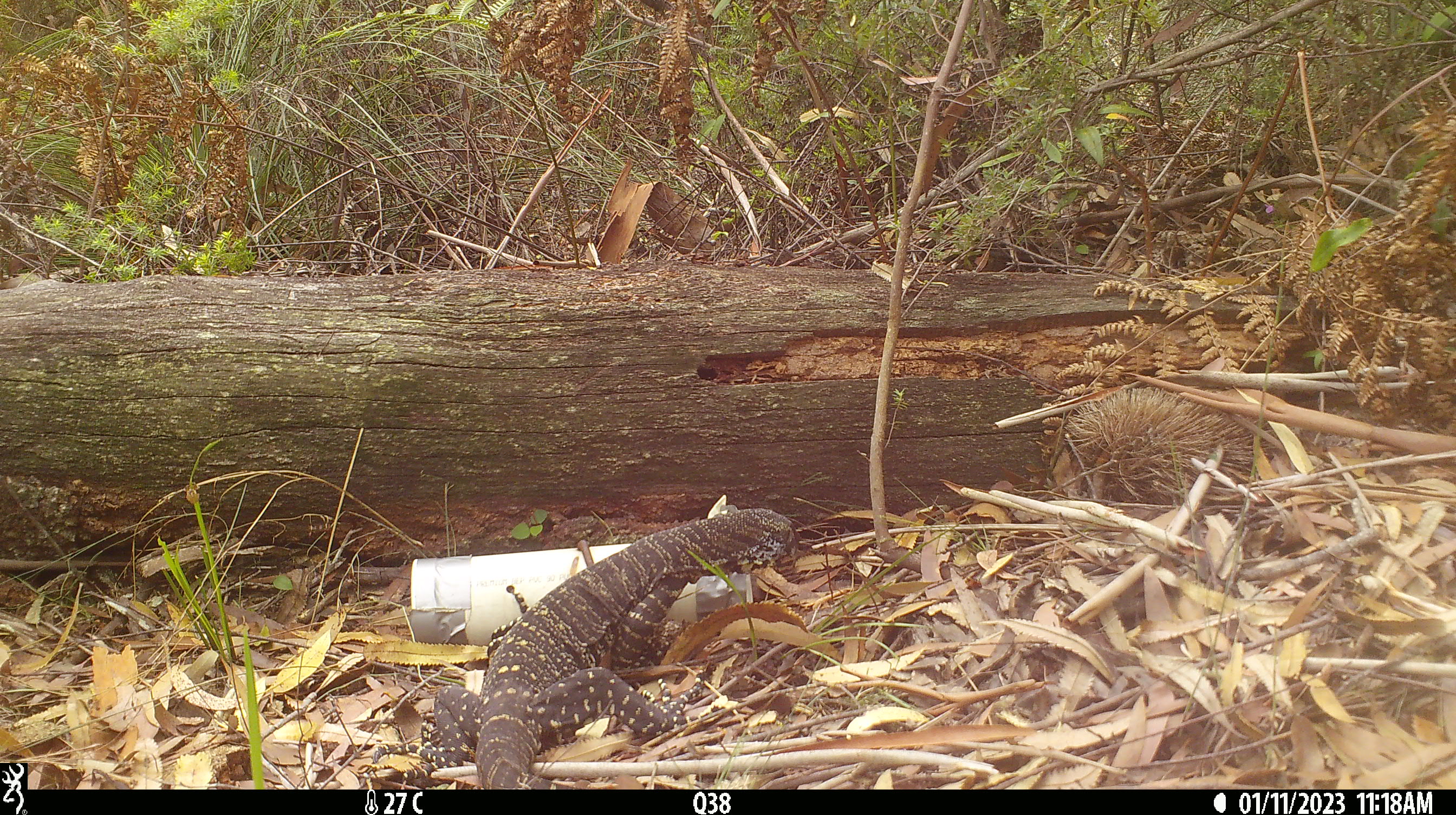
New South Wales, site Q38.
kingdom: Animalia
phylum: Chordata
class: Reptilia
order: Squamata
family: Varanidae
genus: Varanus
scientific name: Varanus varius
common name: lace monitor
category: goanna